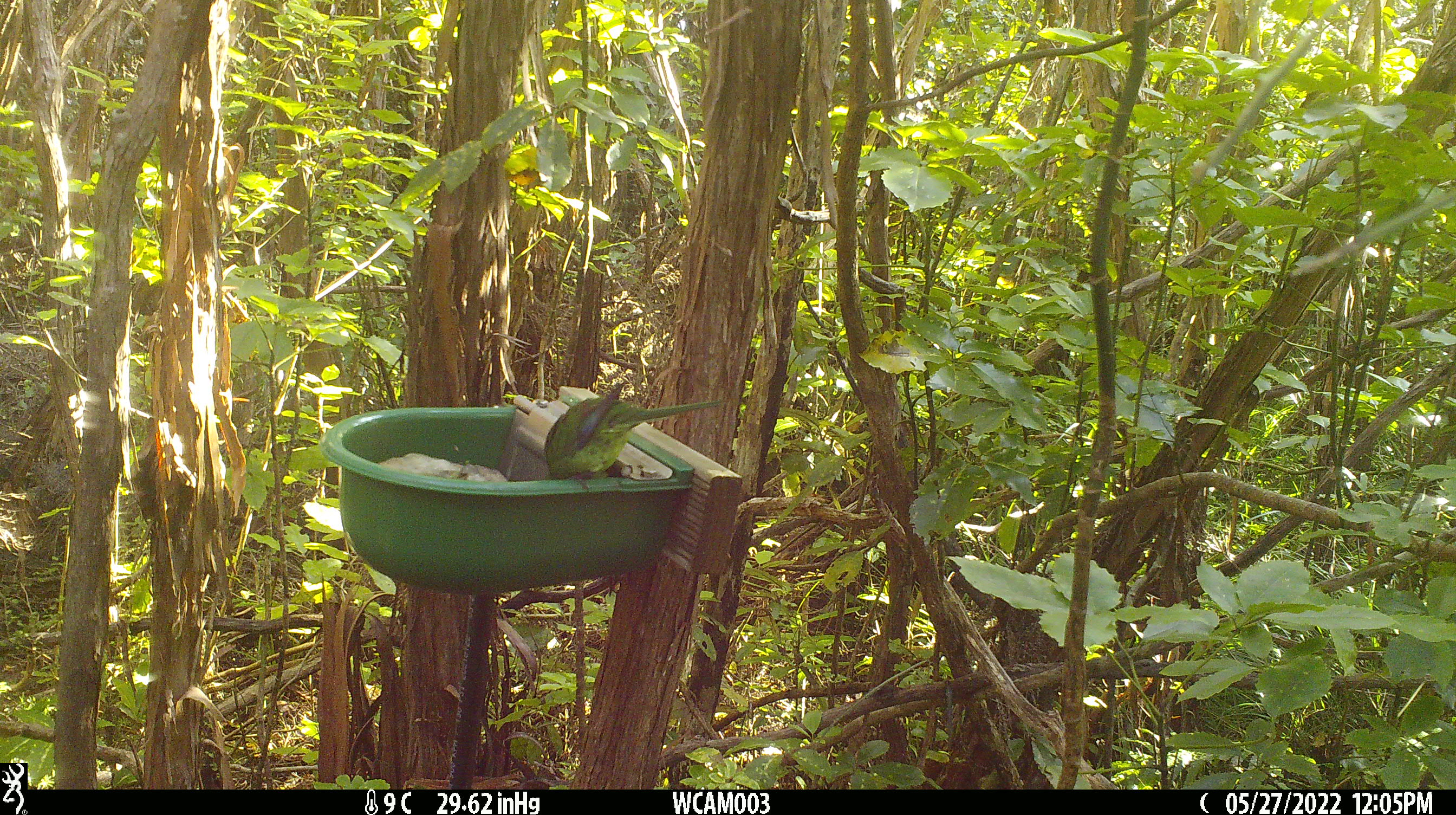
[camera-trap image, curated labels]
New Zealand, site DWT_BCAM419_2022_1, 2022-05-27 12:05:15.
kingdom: Animalia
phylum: Chordata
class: Aves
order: Psittaciformes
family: Psittaculidae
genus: Cyanoramphus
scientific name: Cyanoramphus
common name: parakeet